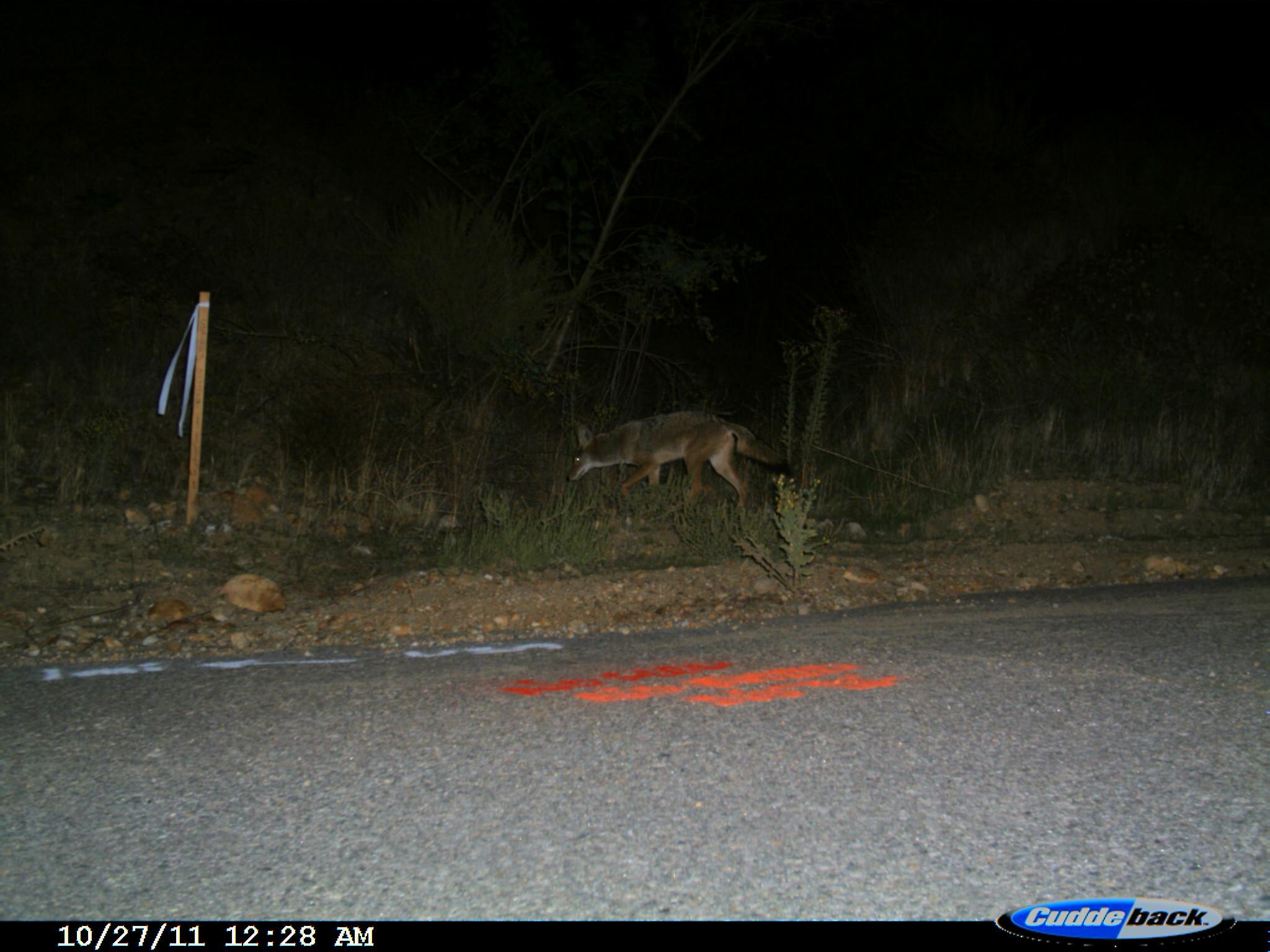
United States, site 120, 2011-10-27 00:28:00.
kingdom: Animalia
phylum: Chordata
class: Mammalia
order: Carnivora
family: Canidae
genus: Canis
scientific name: Canis latrans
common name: coyote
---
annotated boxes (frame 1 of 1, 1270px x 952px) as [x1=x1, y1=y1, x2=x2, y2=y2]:
coyote: [x1=549, y1=387, x2=821, y2=538]